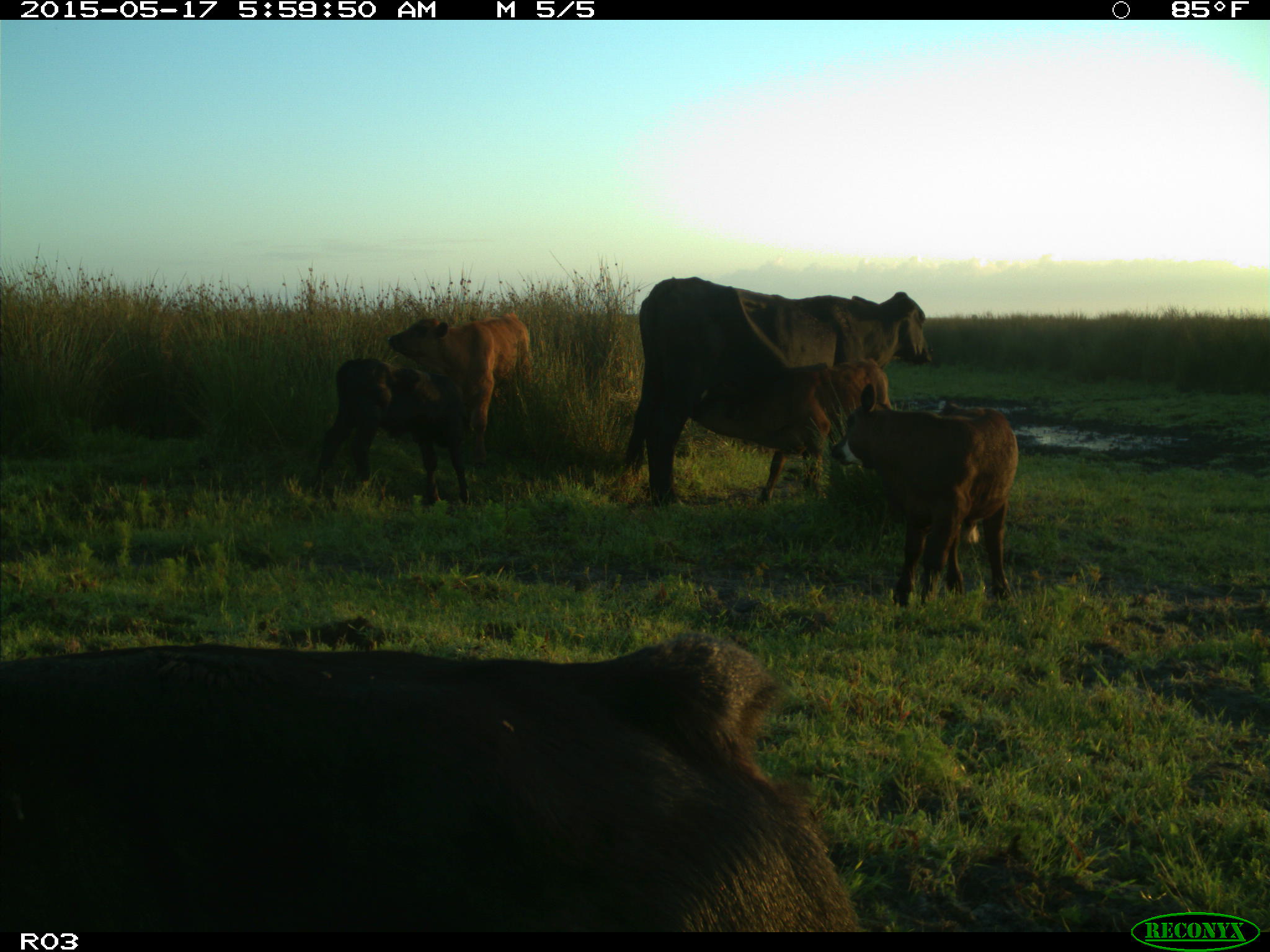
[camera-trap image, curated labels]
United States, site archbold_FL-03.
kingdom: Animalia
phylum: Chordata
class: Mammalia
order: Artiodactyla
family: Bovidae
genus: Bos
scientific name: Bos taurus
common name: domestic cow